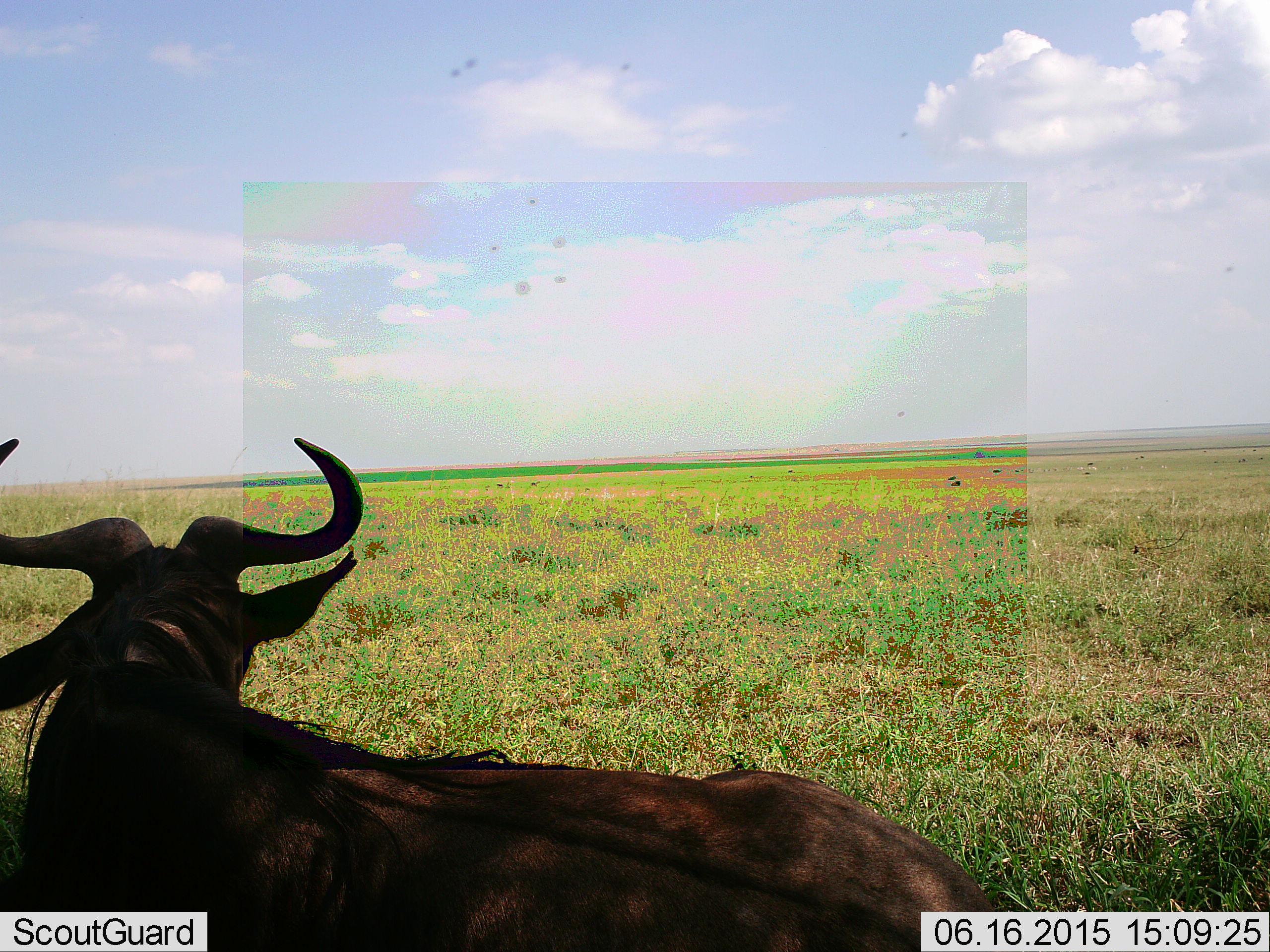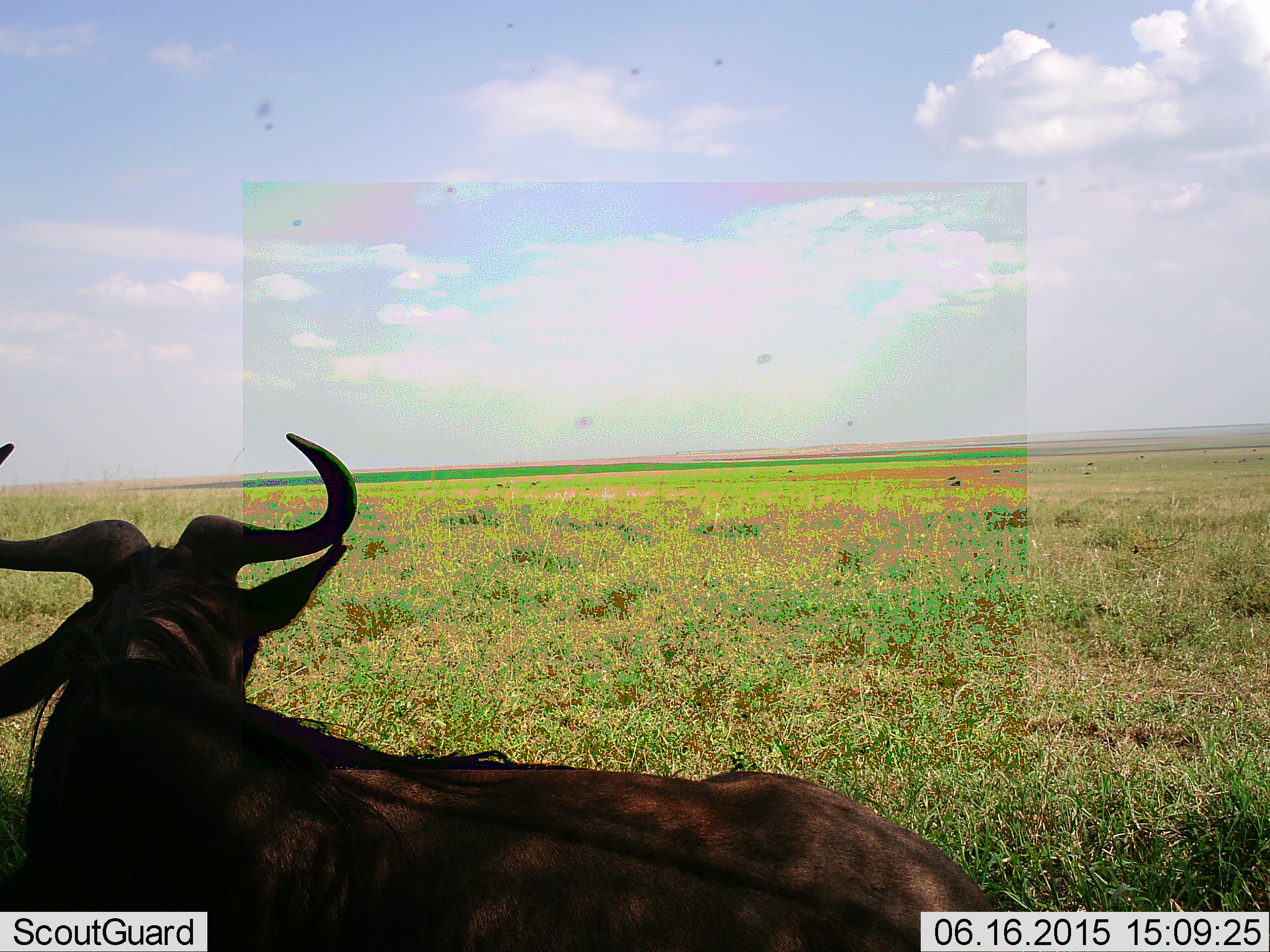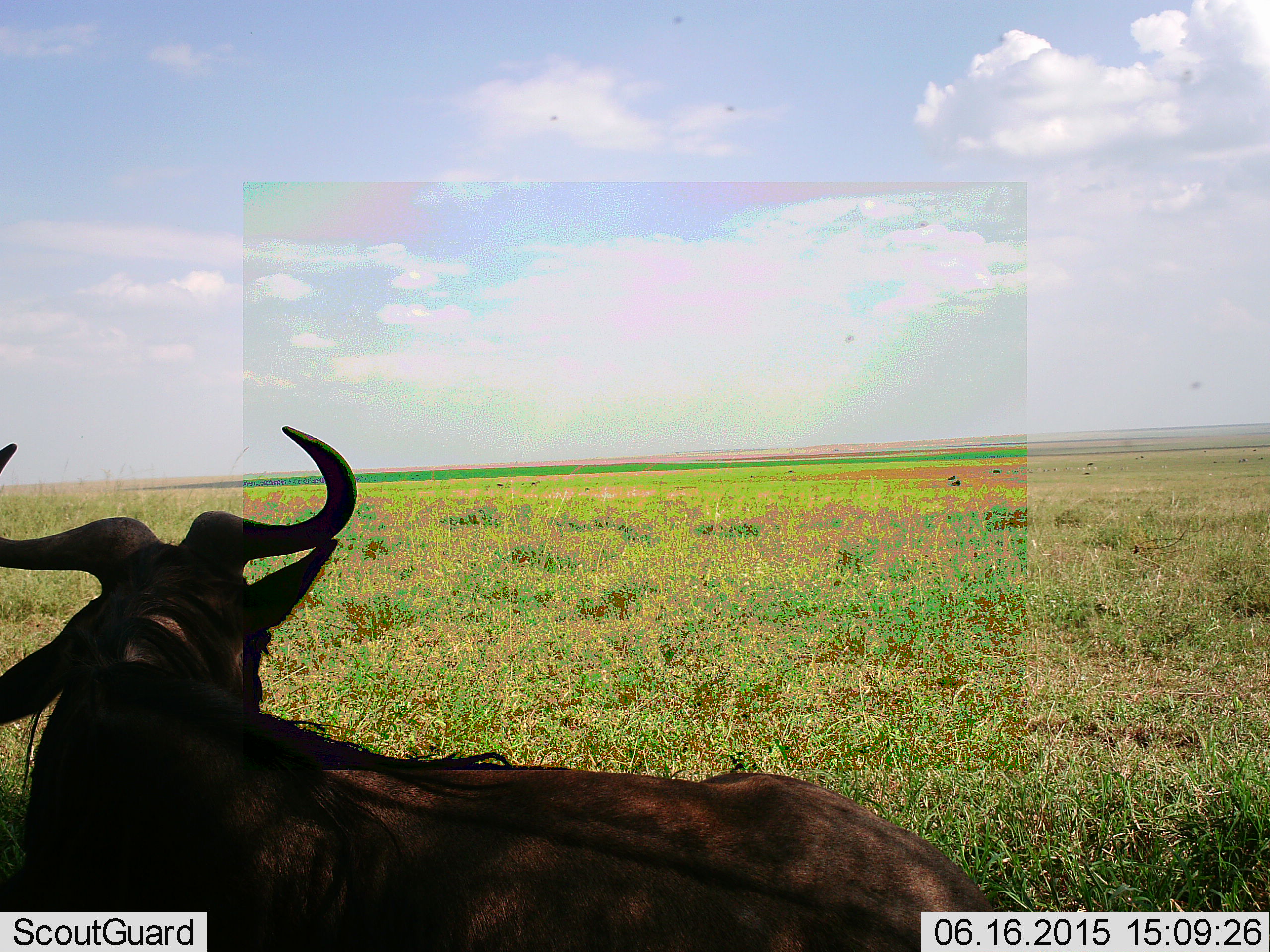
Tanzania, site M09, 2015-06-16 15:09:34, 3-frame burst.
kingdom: Animalia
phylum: Chordata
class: Mammalia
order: Artiodactyla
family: Bovidae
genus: Connochaetes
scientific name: Connochaetes taurinus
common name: blue wildebeest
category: wildebeest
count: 1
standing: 19%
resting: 81%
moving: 0%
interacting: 0%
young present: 0%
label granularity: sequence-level